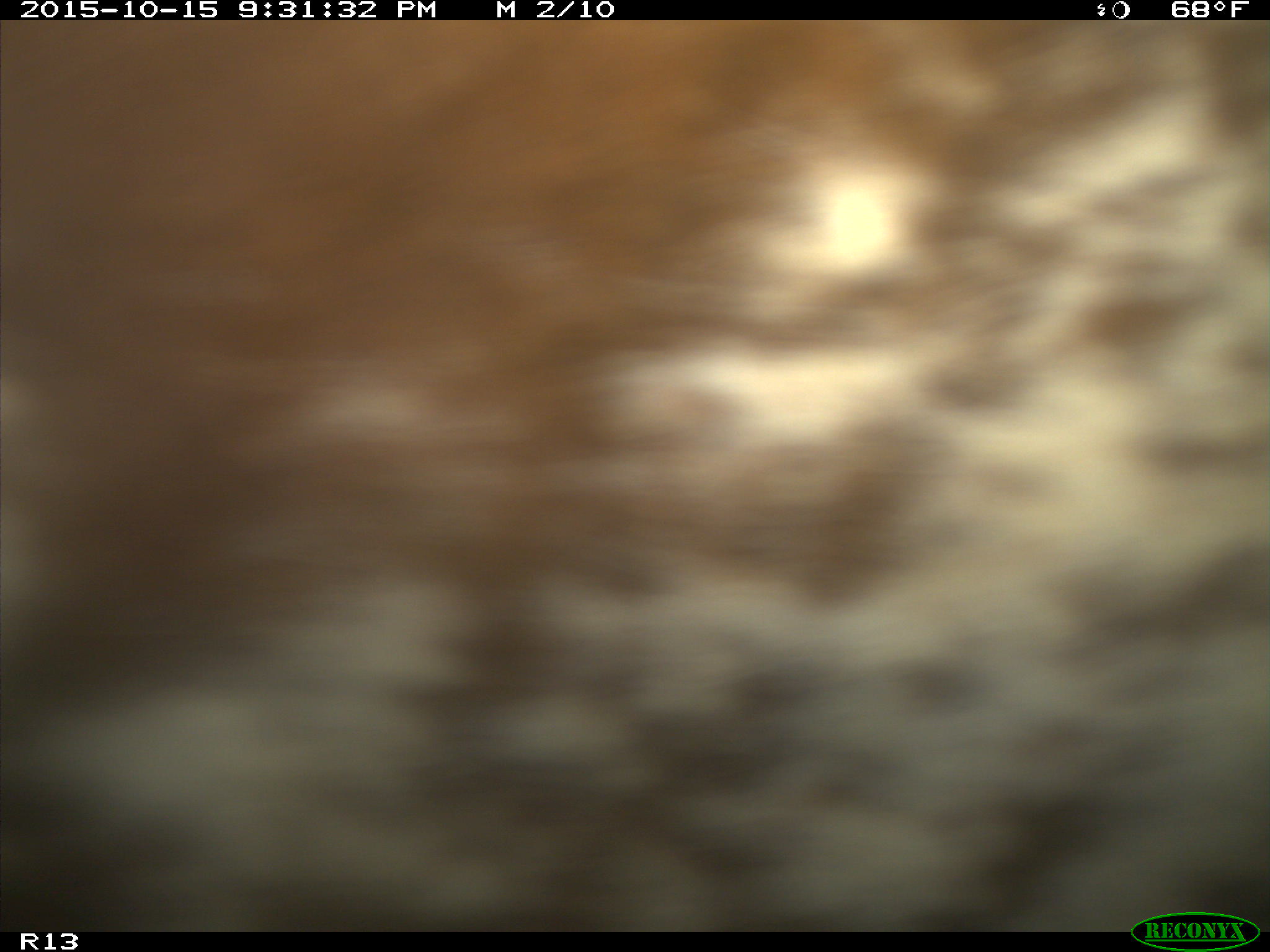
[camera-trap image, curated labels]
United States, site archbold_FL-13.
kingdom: Animalia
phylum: Chordata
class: Mammalia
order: Artiodactyla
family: Bovidae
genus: Bos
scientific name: Bos taurus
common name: domestic cow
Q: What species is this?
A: Bos taurus (domestic cow).